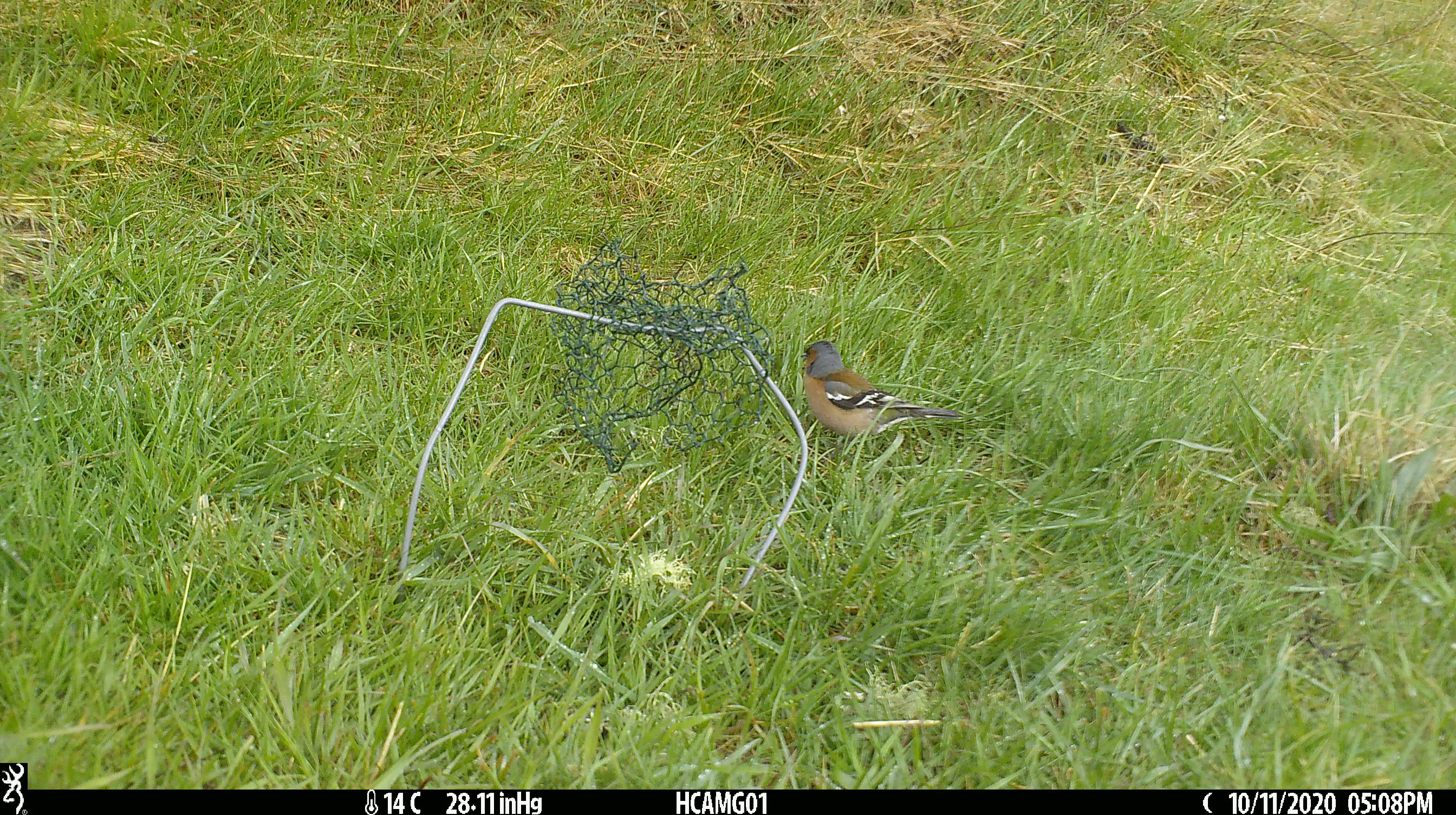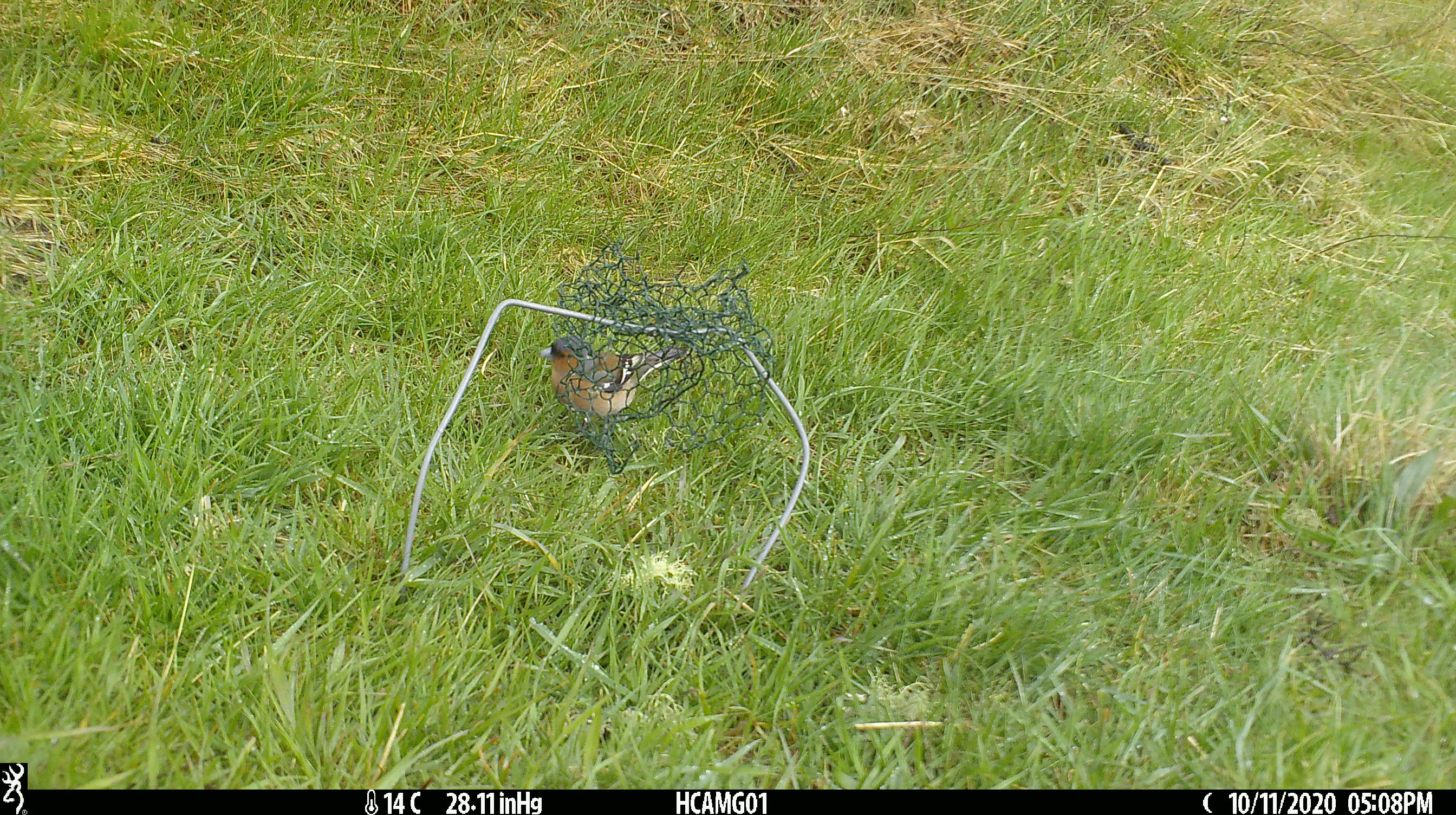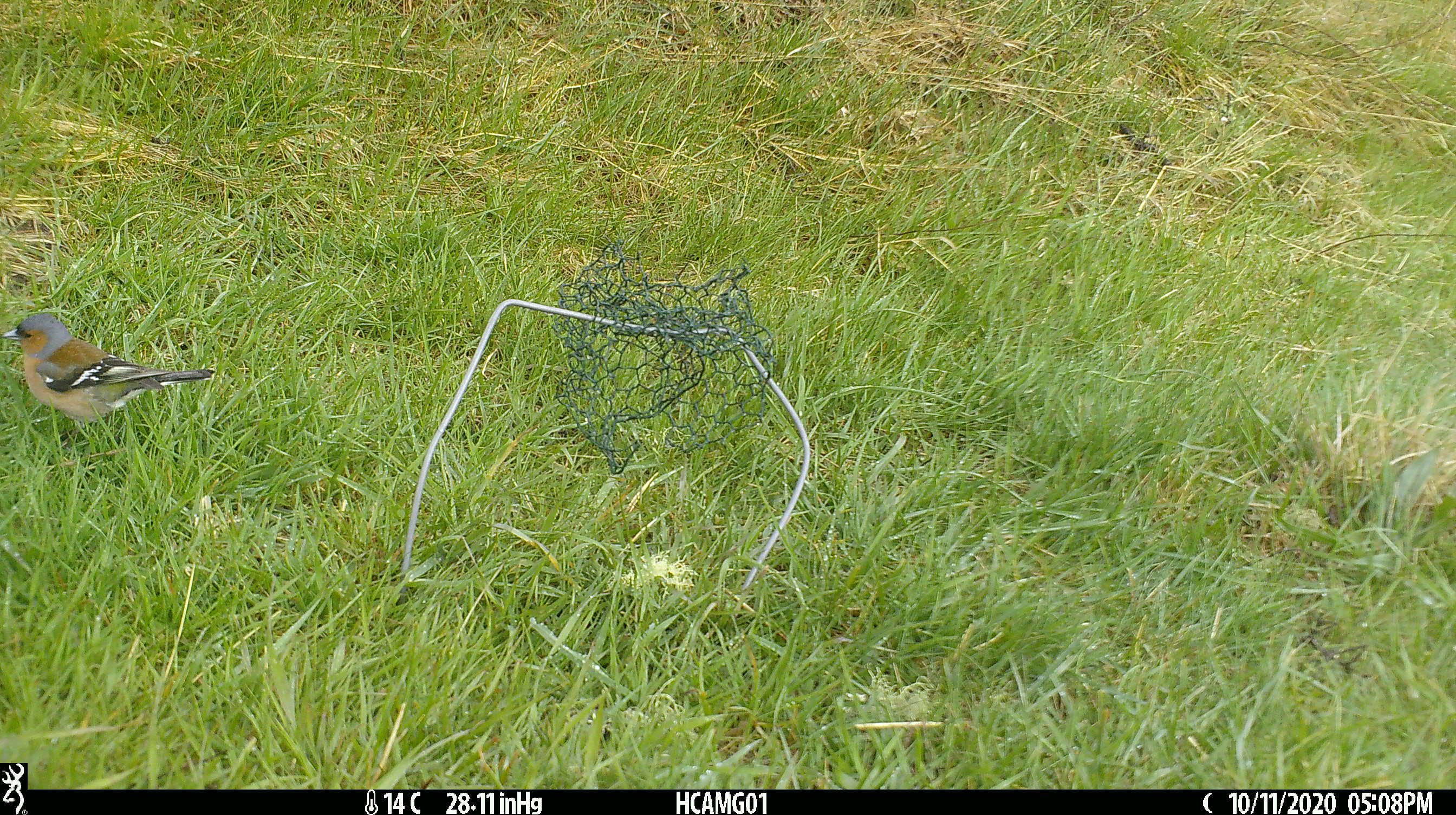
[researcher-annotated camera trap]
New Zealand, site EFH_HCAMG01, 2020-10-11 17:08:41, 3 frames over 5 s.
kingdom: Animalia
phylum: Chordata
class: Aves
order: Passeriformes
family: Fringillidae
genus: Fringilla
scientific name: Fringilla coelebs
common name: common chaffinch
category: chaffinch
Chaffinch (common chaffinch) (Fringilla coelebs).